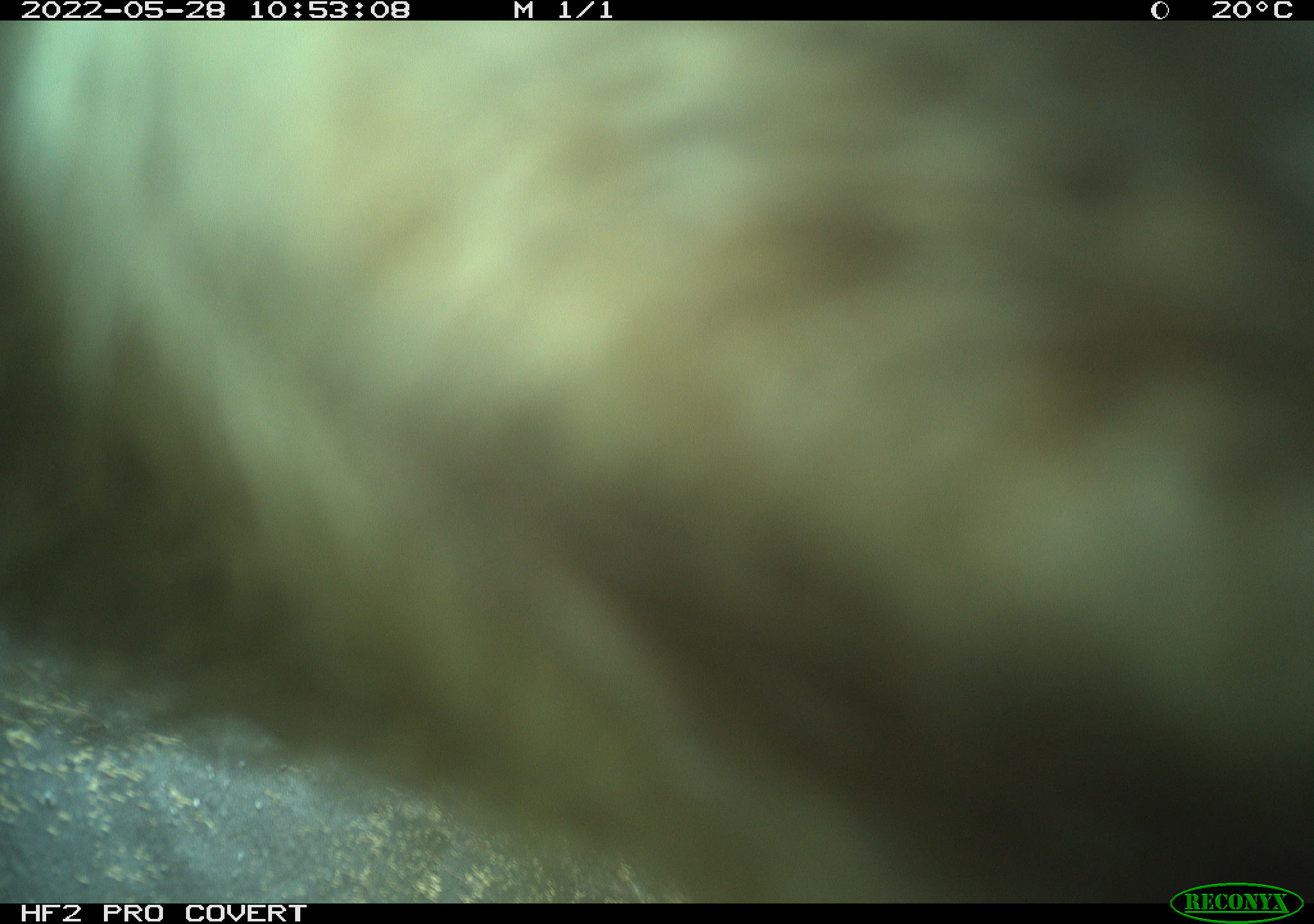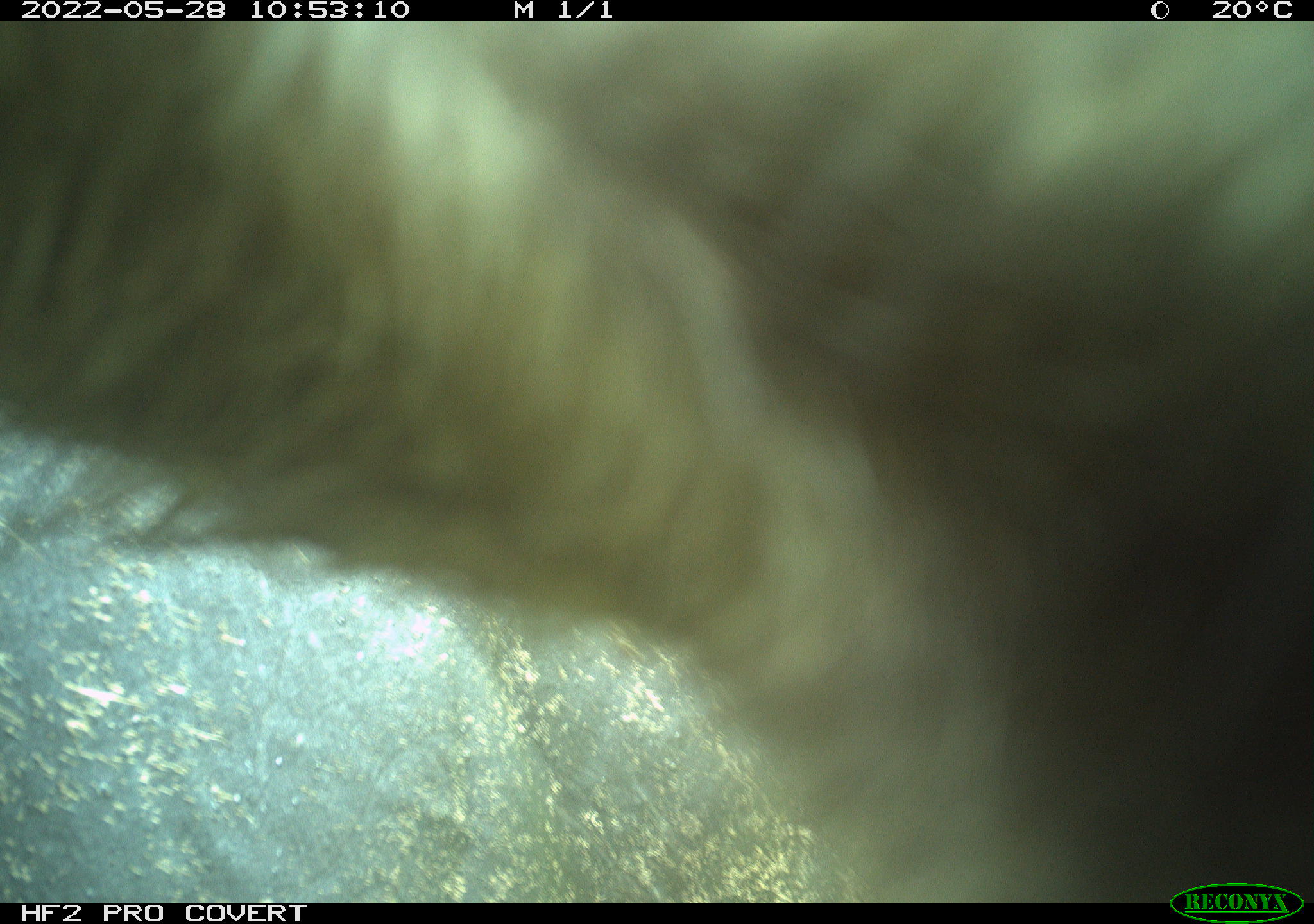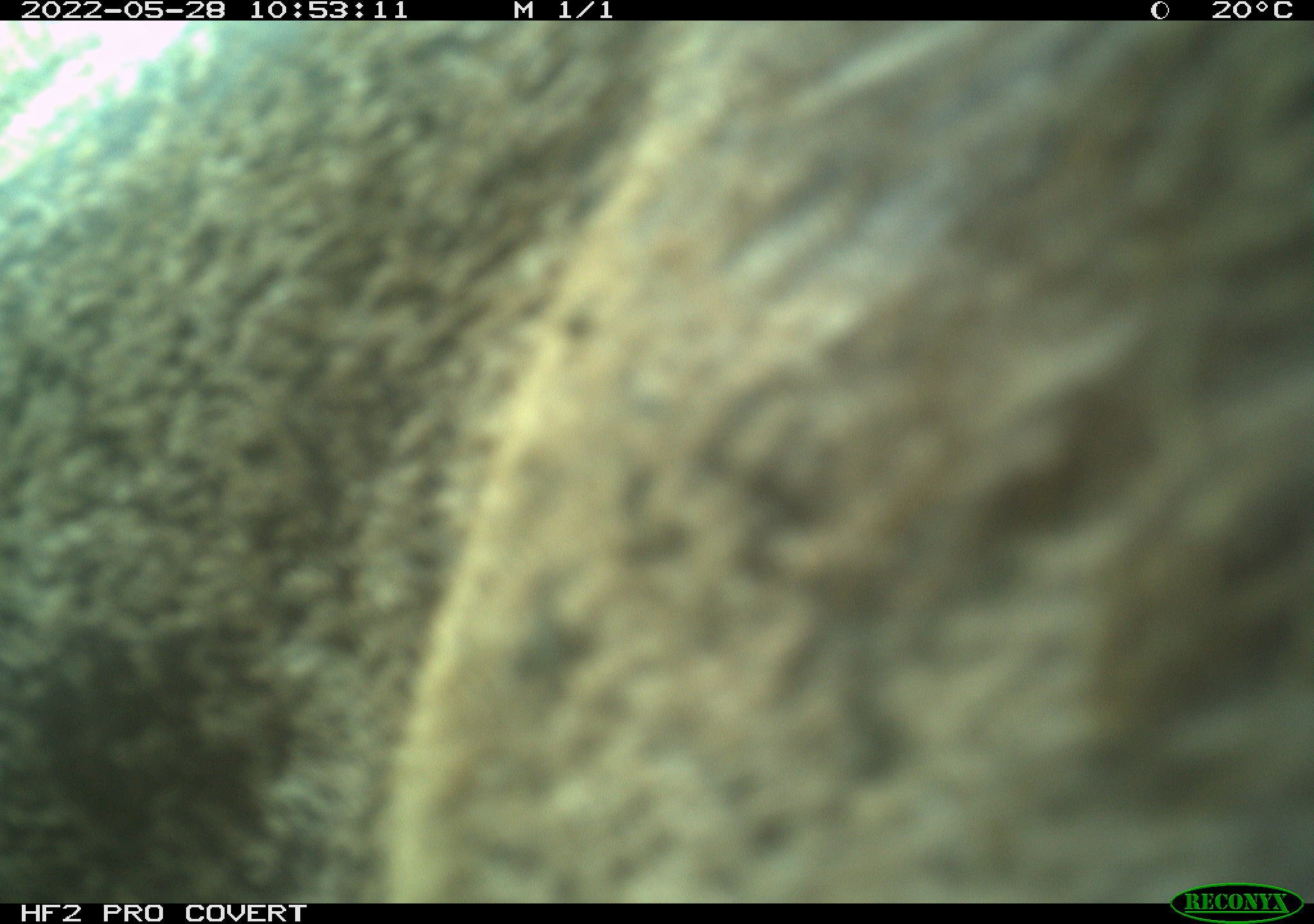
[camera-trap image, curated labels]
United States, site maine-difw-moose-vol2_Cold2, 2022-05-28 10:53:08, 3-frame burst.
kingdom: Animalia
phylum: Chordata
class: Mammalia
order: Artiodactyla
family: Cervidae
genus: Alces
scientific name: Alces alces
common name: moose